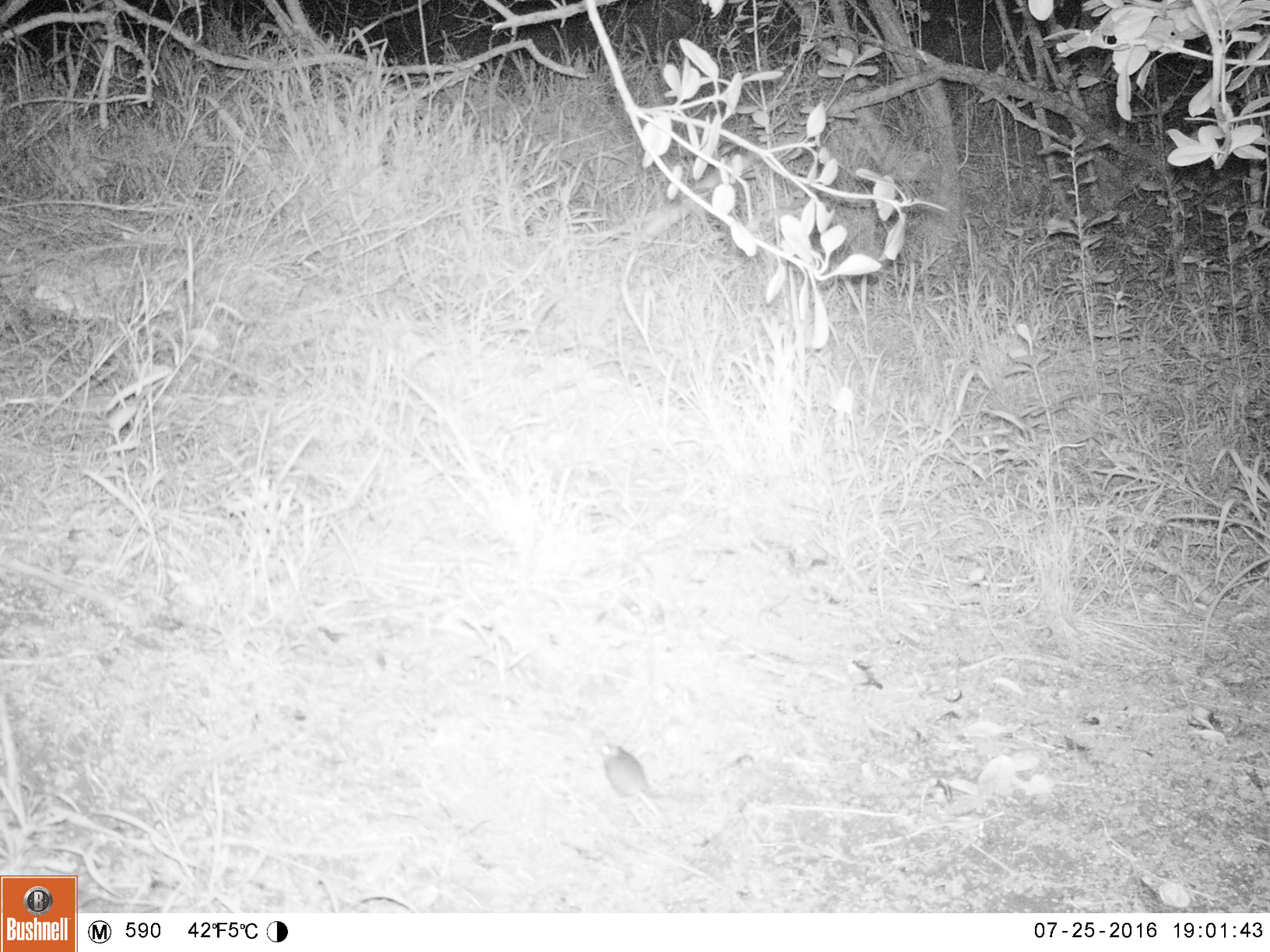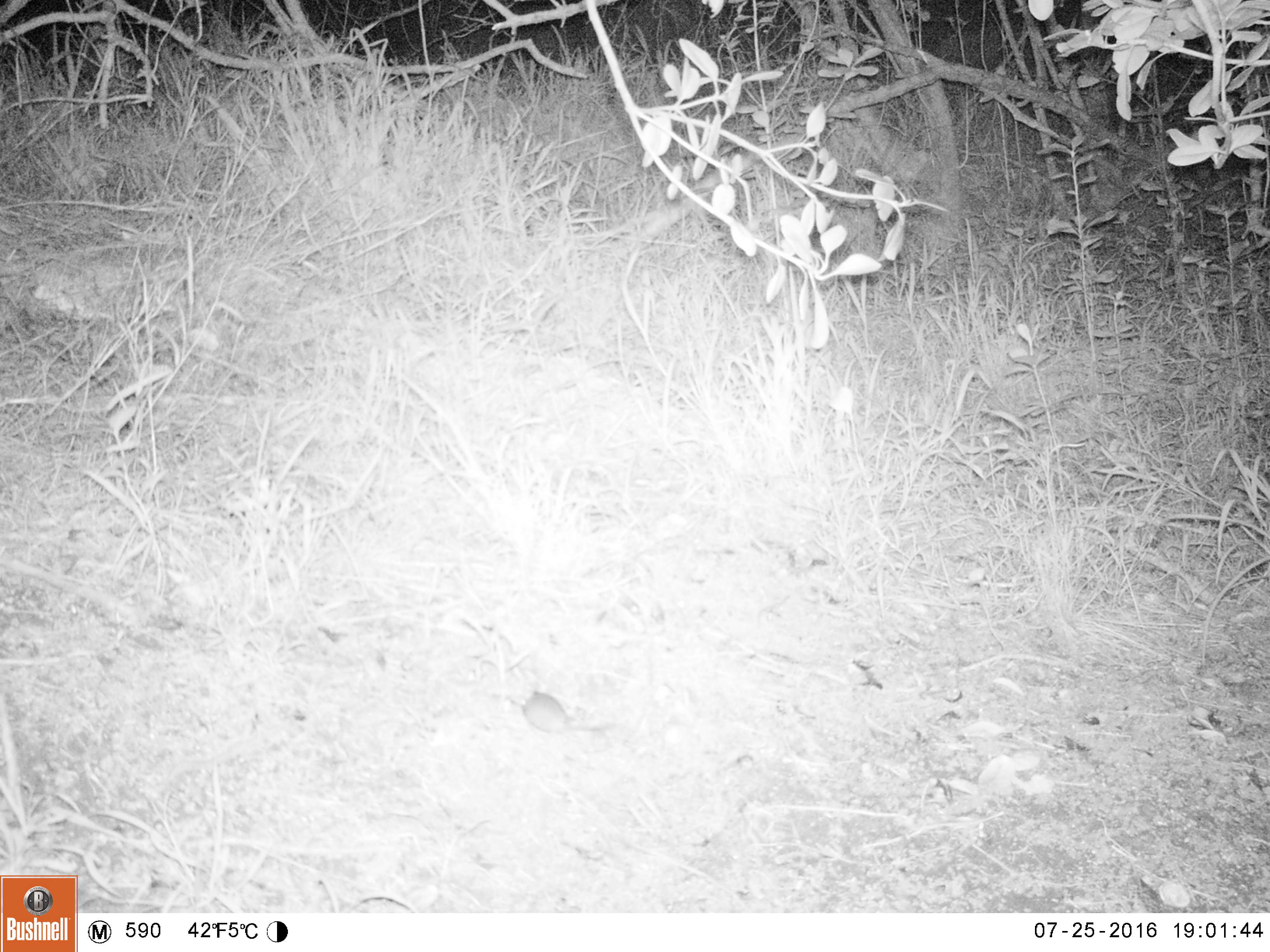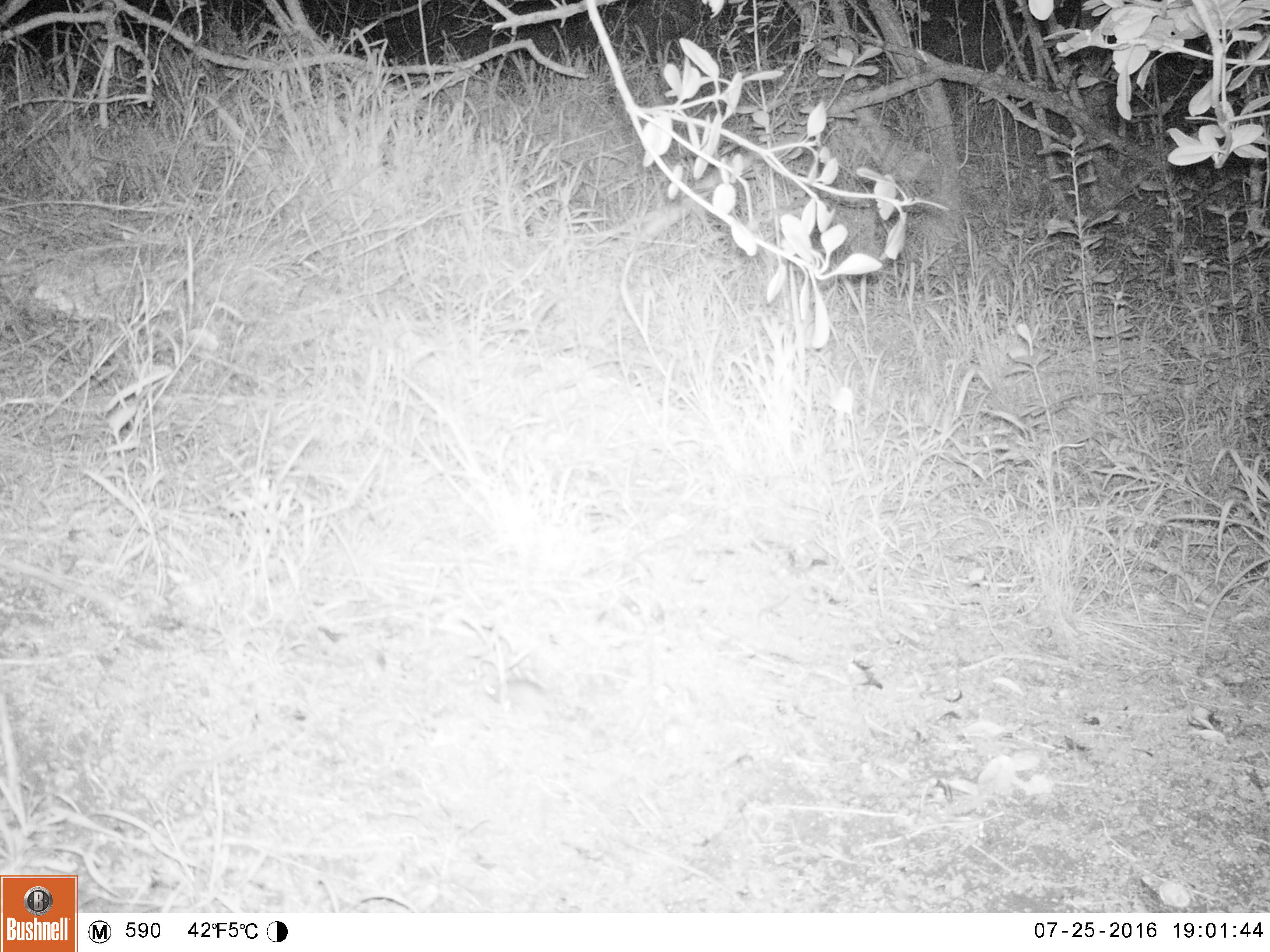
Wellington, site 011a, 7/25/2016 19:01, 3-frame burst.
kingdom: Animalia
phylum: Chordata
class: Mammalia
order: Rodentia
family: Muridae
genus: Mus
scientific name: Mus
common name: mouse